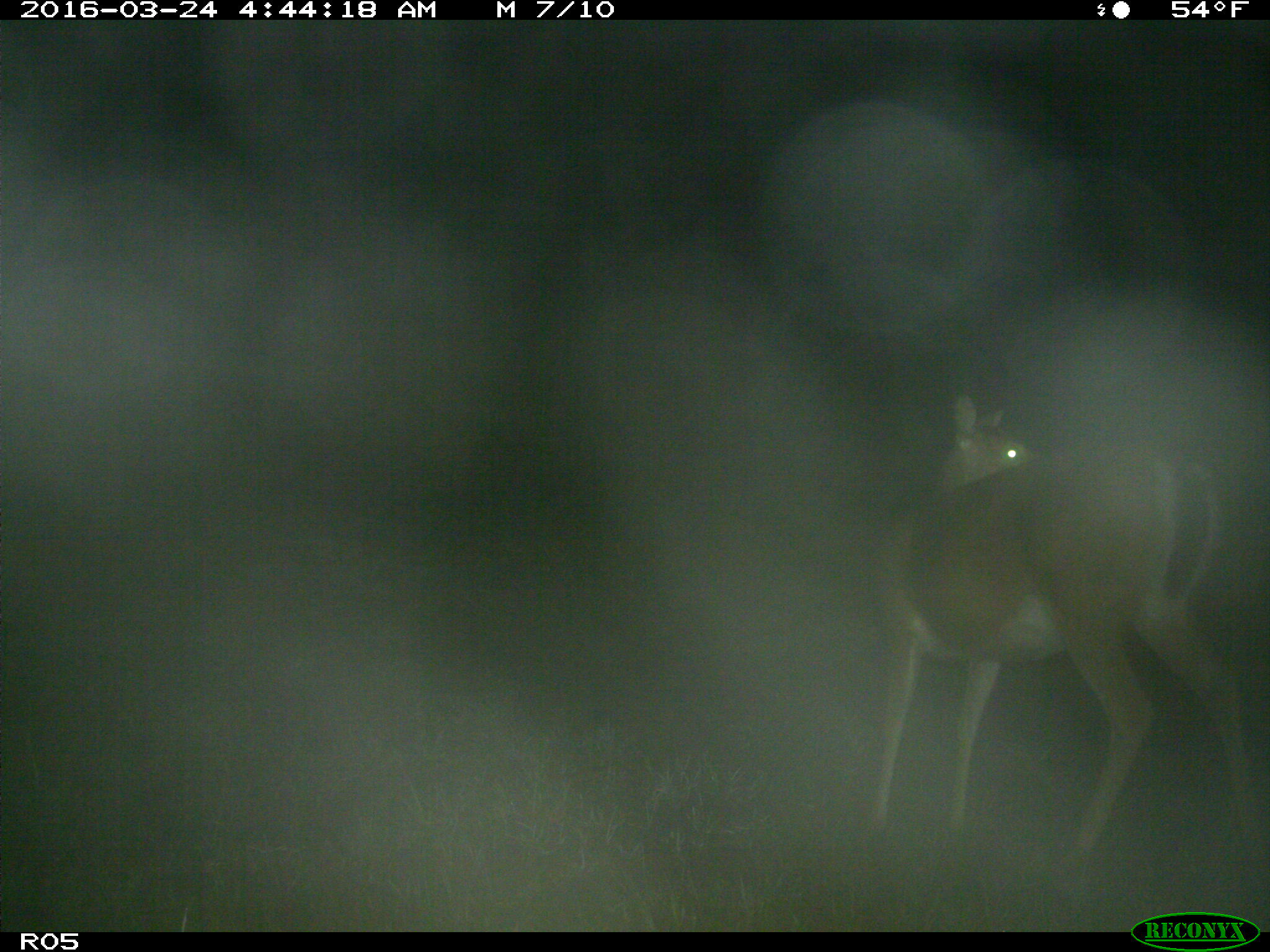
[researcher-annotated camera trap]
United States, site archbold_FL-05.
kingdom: Animalia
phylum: Chordata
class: Mammalia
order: Artiodactyla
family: Cervidae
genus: Odocoileus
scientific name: Odocoileus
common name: deer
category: unidentified deer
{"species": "unidentified deer (deer) (Odocoileus)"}